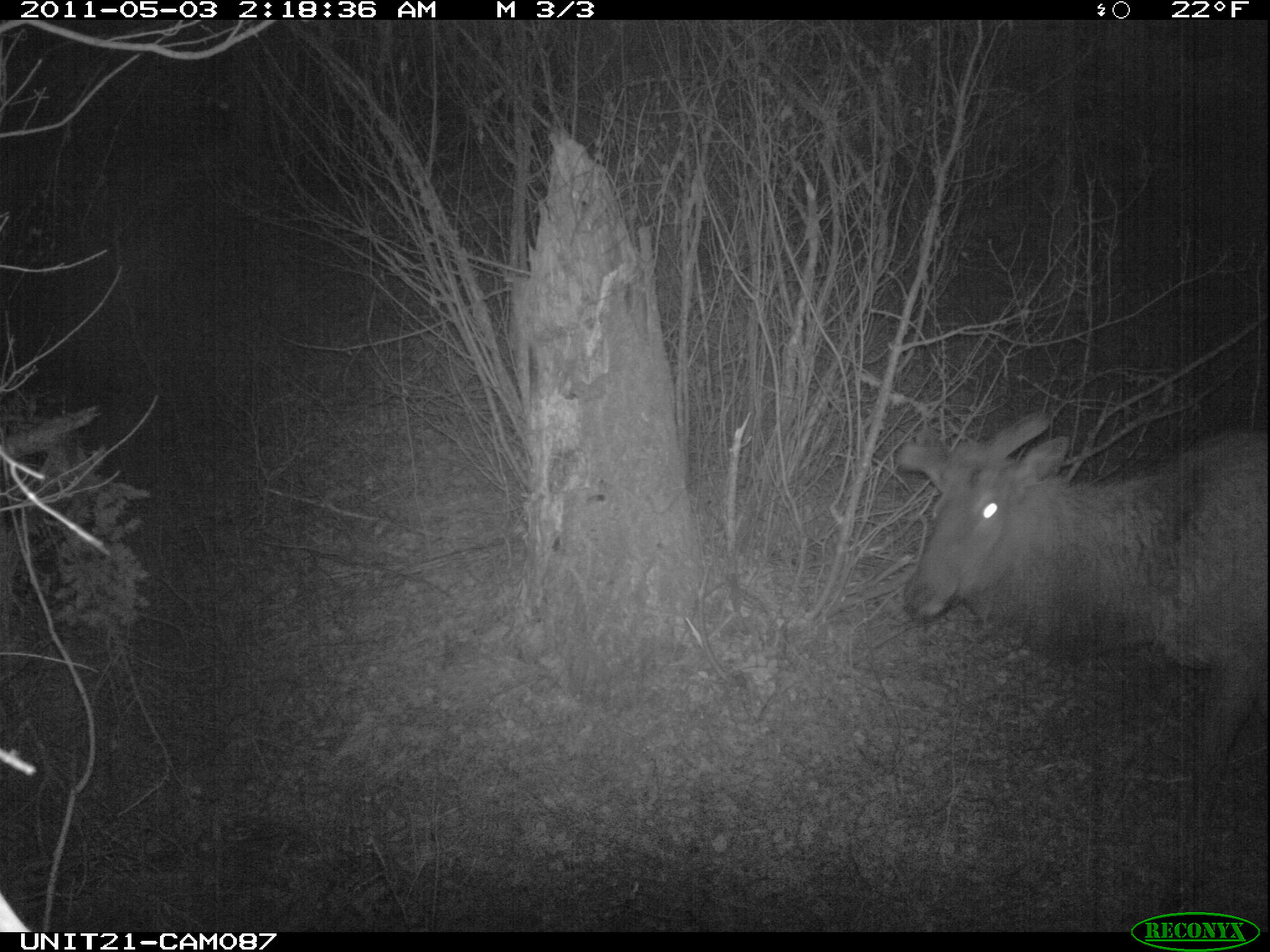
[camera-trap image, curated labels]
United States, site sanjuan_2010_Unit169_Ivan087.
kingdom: Animalia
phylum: Chordata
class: Mammalia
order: Artiodactyla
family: Cervidae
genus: Cervus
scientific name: Cervus elaphus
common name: red deer